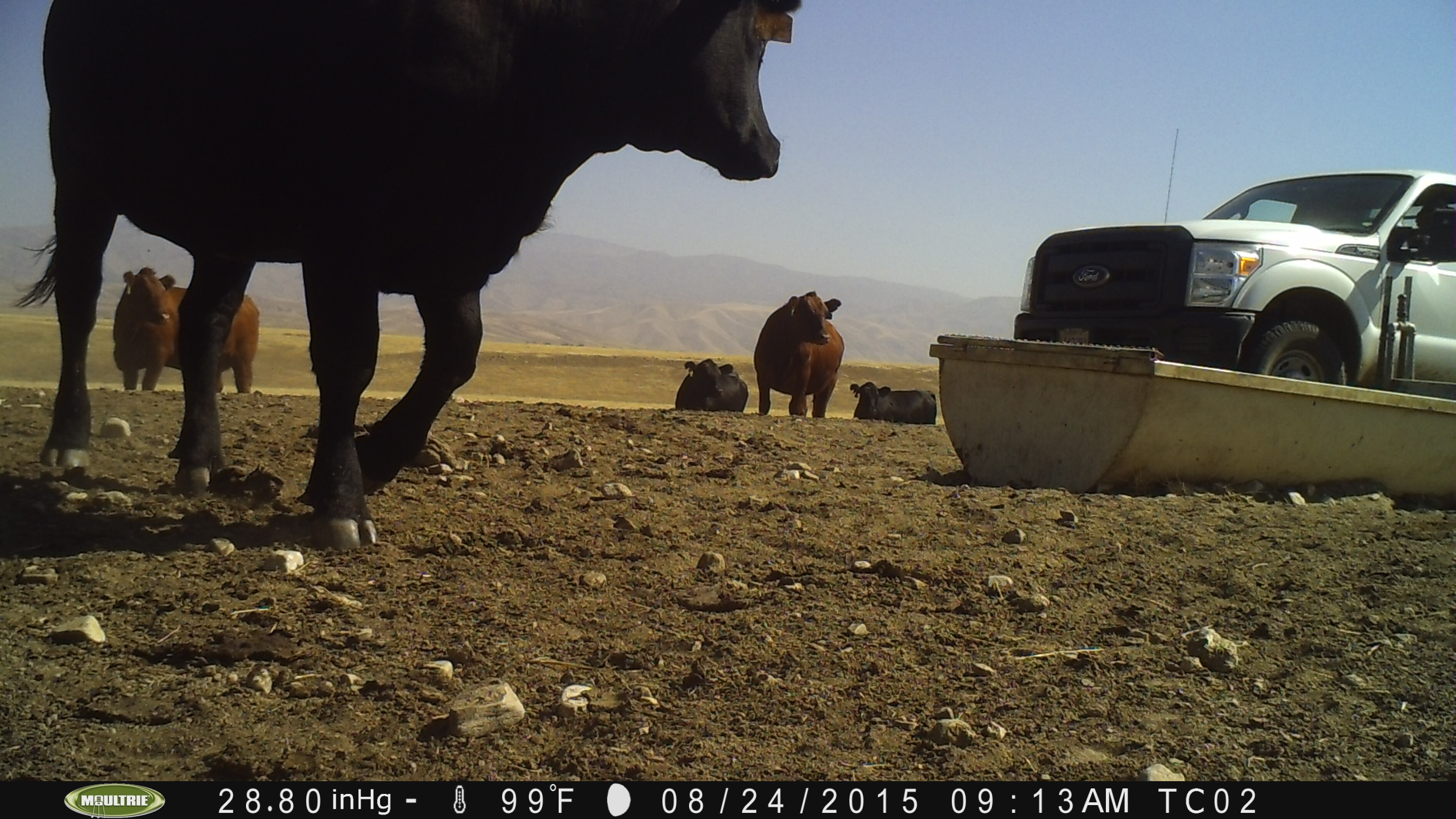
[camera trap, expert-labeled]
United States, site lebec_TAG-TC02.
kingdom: Animalia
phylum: Chordata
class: Mammalia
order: Artiodactyla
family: Bovidae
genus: Bos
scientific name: Bos taurus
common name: domestic cow